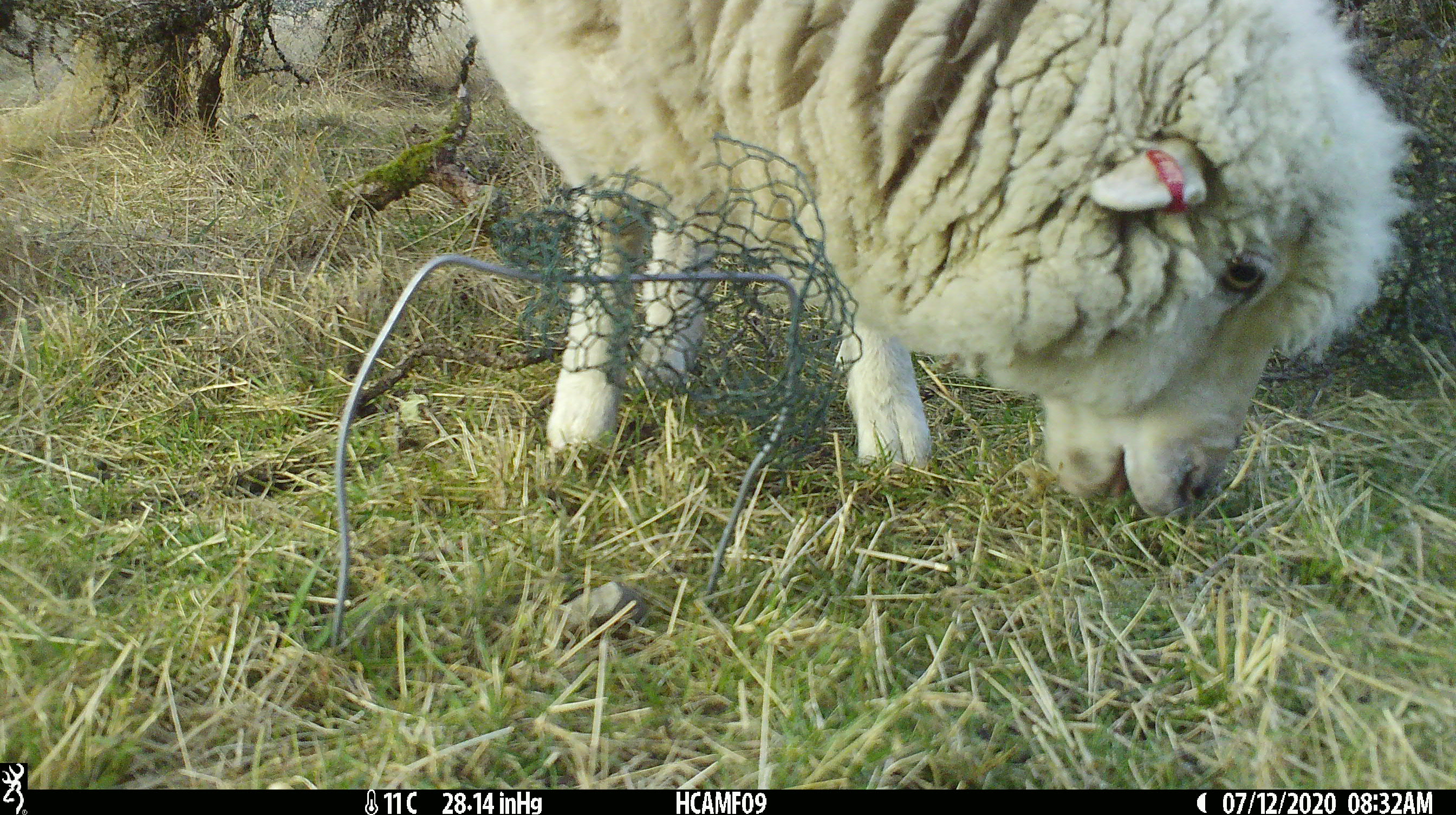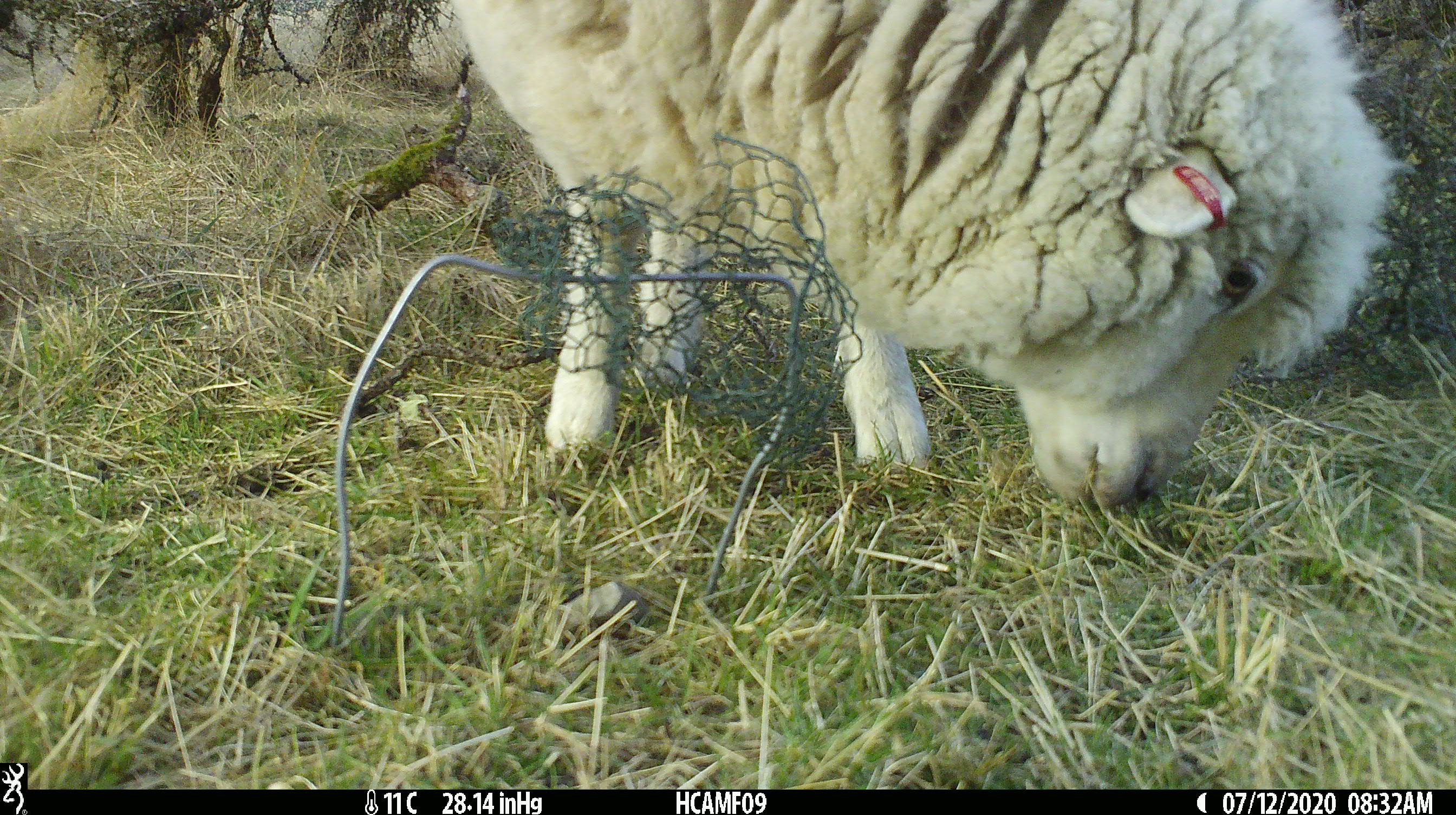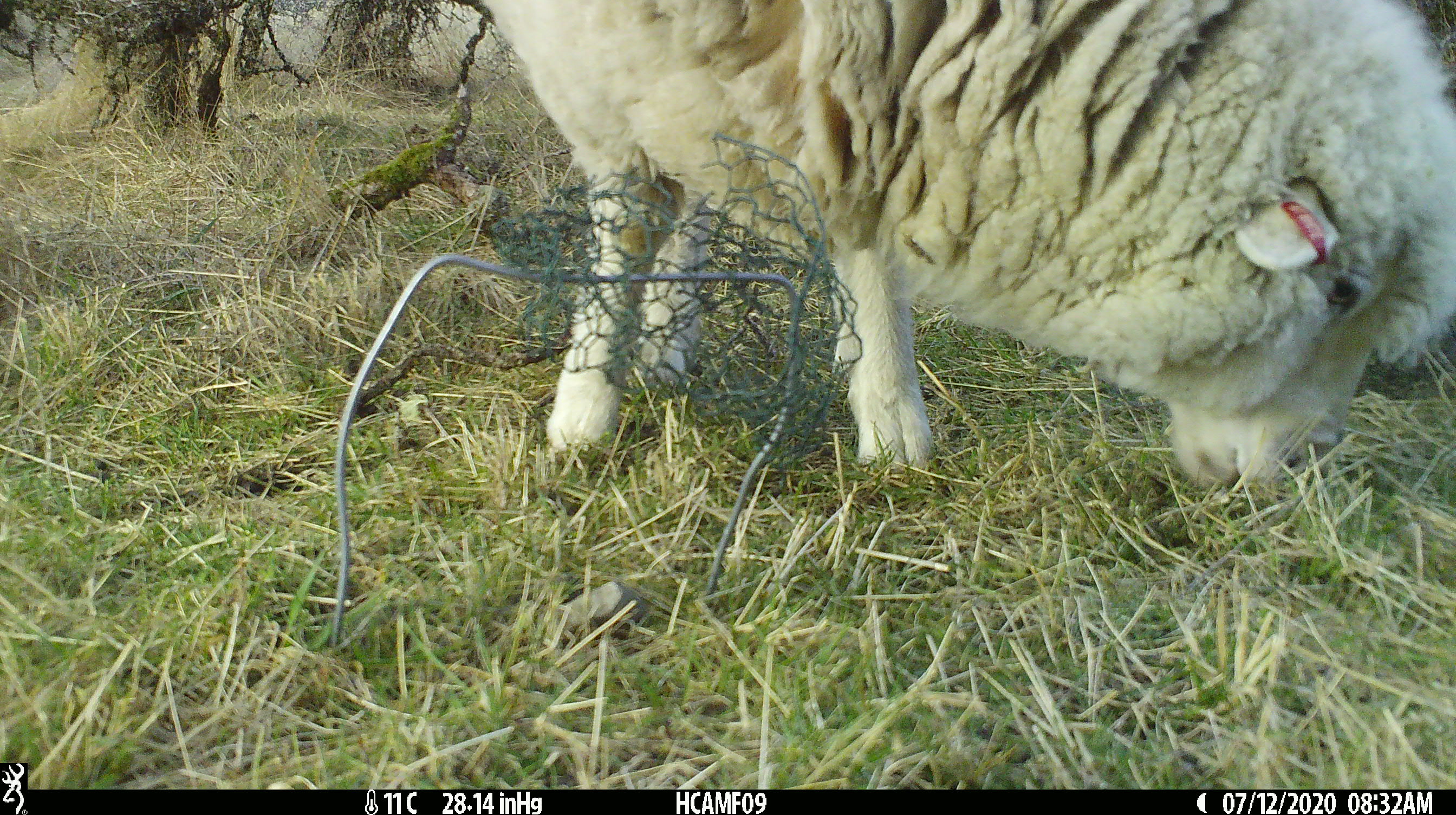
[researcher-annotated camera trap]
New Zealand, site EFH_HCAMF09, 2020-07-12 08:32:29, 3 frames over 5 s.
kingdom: Animalia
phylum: Chordata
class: Mammalia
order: Artiodactyla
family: Bovidae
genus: Ovis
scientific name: Ovis aries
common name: domestic sheep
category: sheep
Sheep (domestic sheep) (Ovis aries).